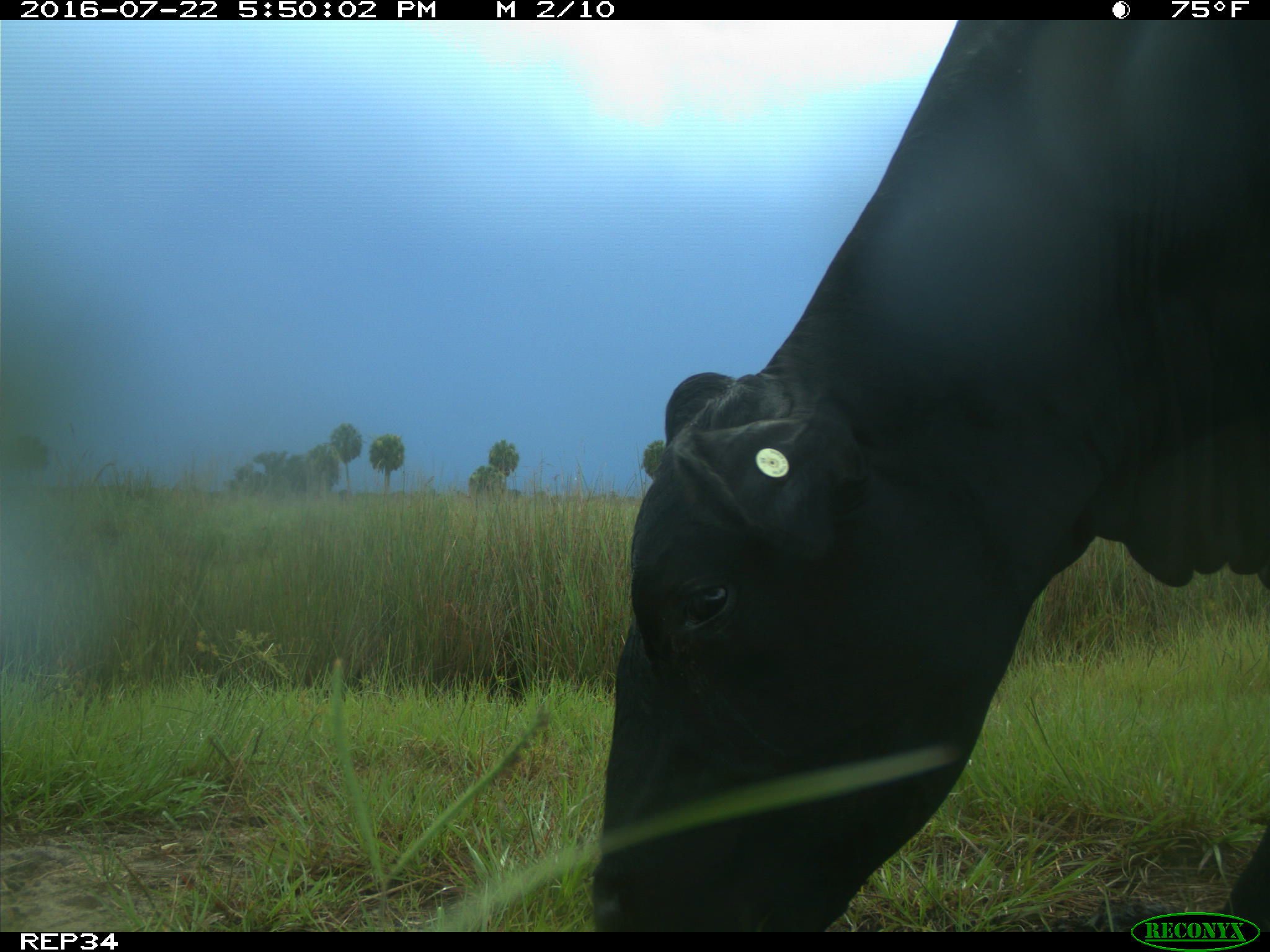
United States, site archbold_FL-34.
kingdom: Animalia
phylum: Chordata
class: Mammalia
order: Artiodactyla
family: Bovidae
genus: Bos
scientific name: Bos taurus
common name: domestic cow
Bos taurus (domestic cow).